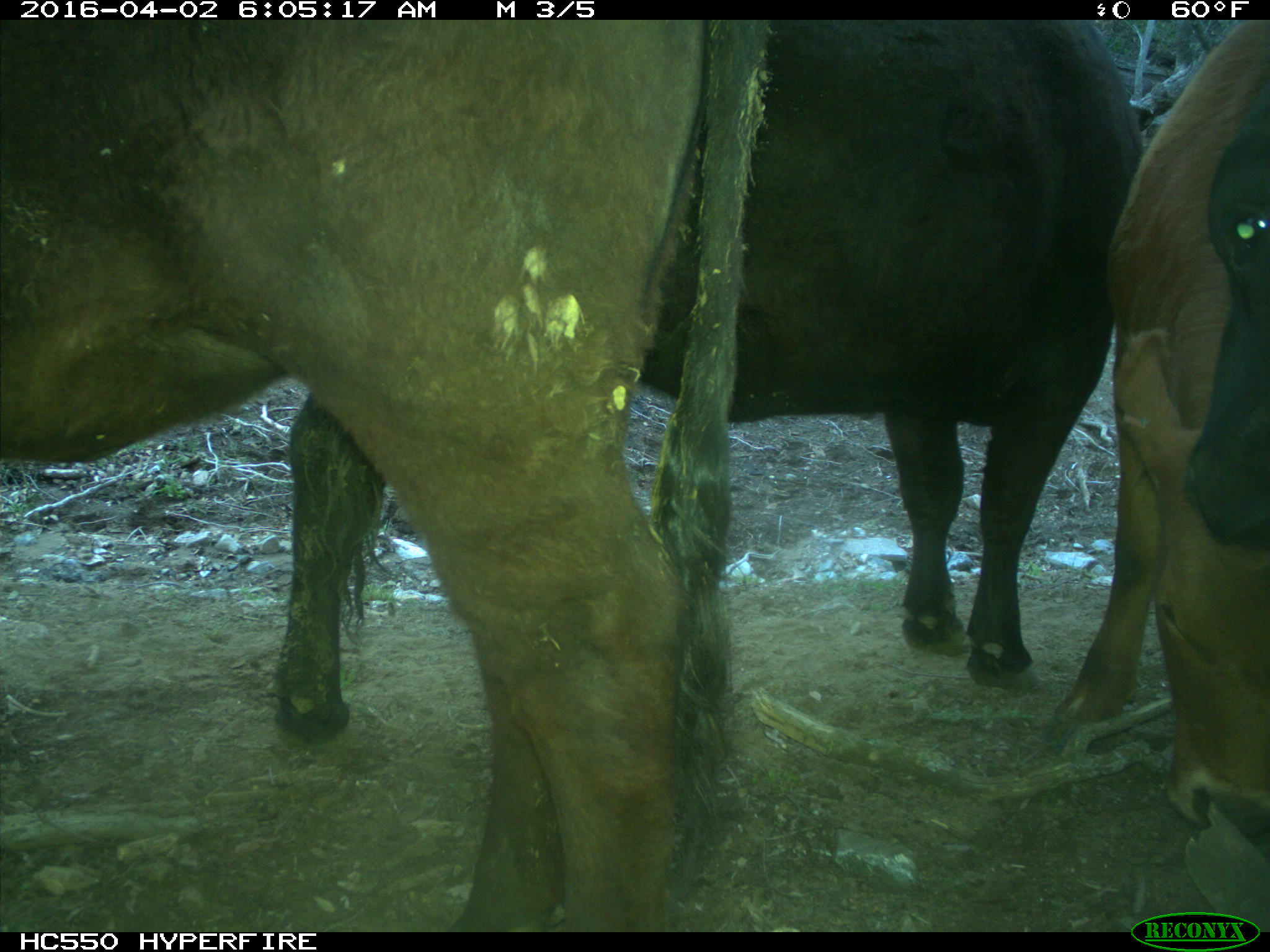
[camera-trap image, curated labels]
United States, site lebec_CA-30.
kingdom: Animalia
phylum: Chordata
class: Mammalia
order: Artiodactyla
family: Bovidae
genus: Bos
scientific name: Bos taurus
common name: domestic cow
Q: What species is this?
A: Bos taurus (domestic cow).